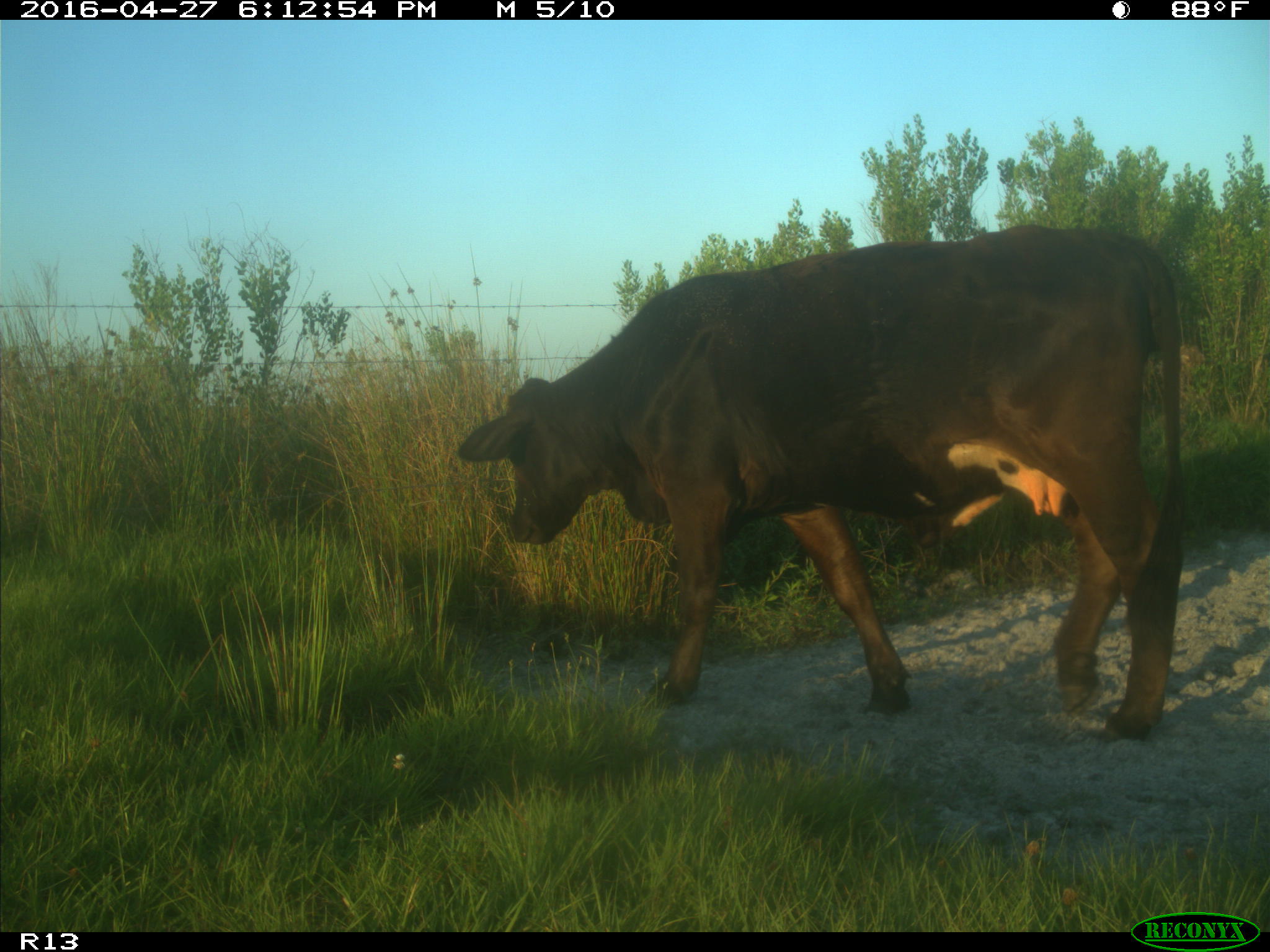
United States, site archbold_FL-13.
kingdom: Animalia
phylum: Chordata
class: Mammalia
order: Artiodactyla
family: Bovidae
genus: Bos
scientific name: Bos taurus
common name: domestic cow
Bos taurus (domestic cow).